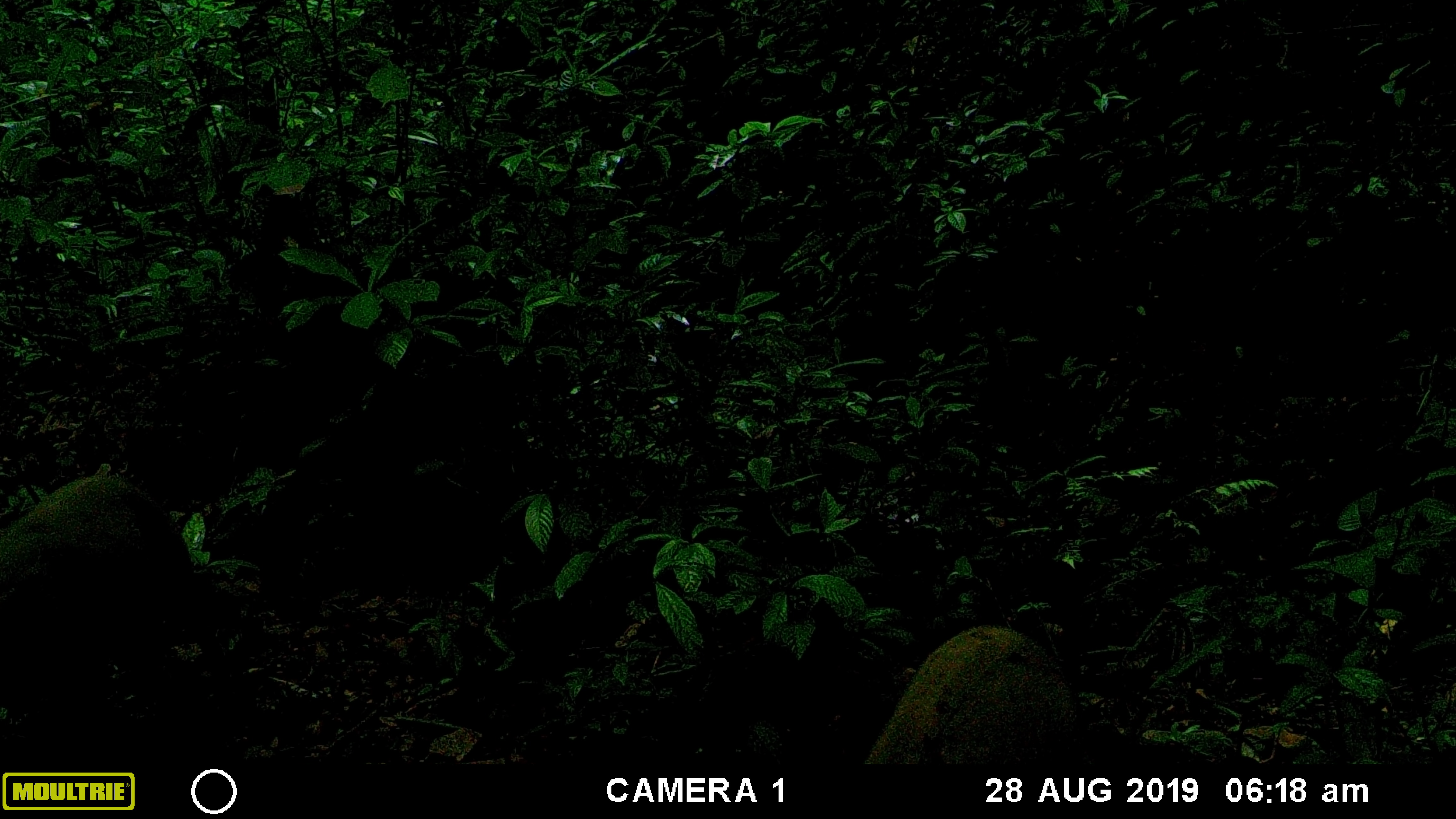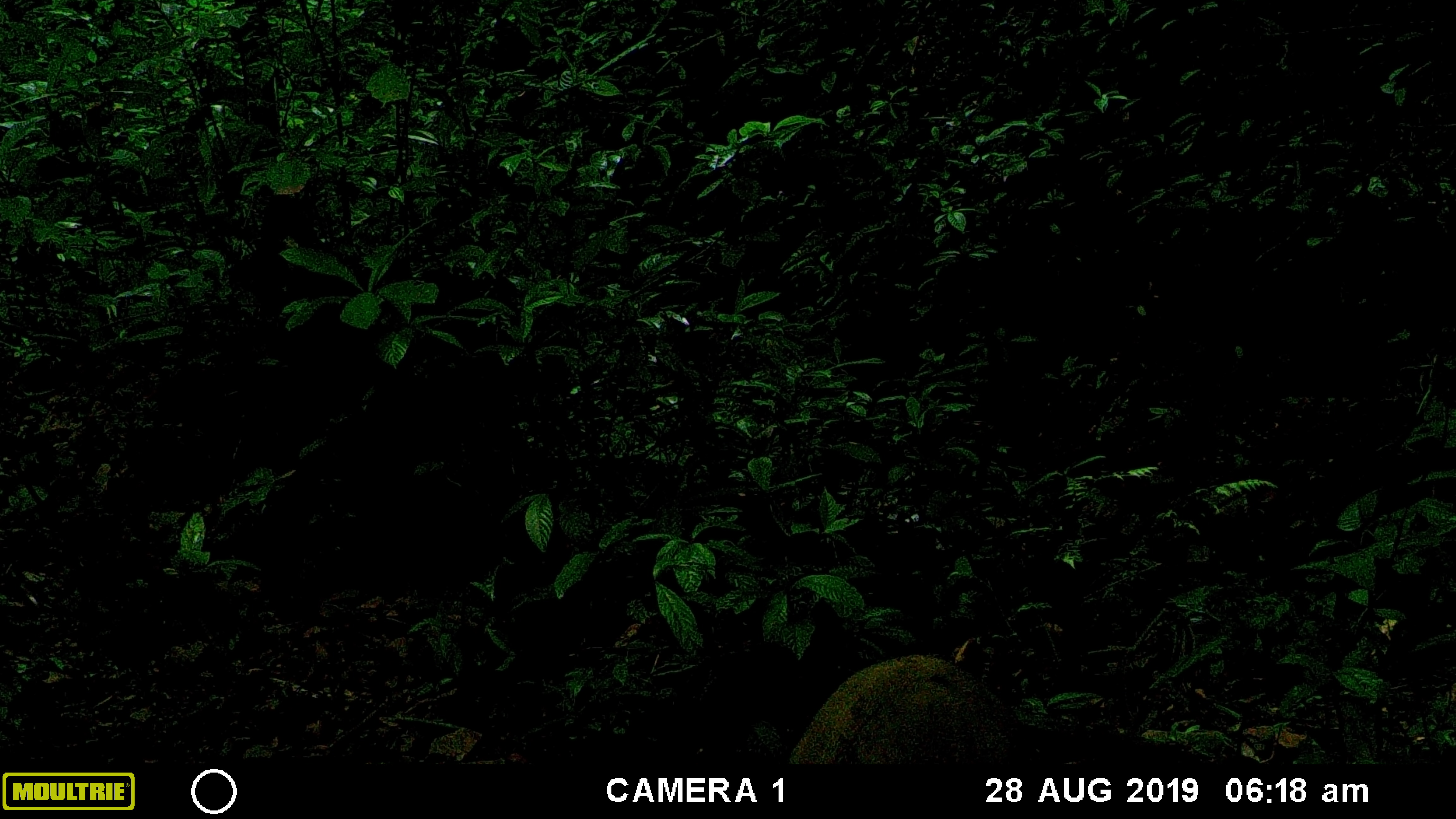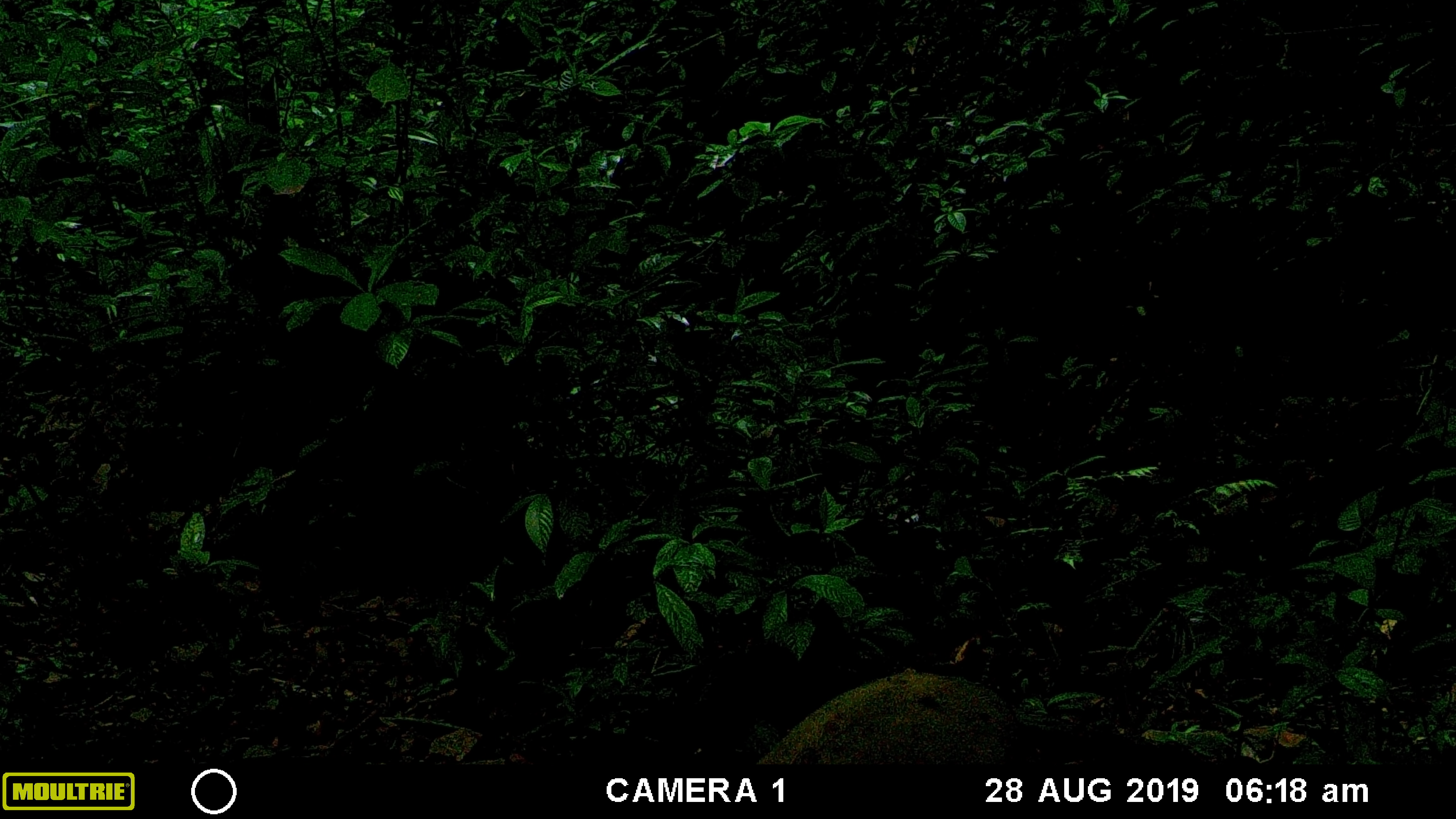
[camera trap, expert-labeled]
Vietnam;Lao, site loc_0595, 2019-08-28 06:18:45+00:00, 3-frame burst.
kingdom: Animalia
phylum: Chordata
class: Mammalia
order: Artiodactyla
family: Suidae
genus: Sus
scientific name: Sus scrofa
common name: eurasian wild pig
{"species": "eurasian wild pig (Sus scrofa)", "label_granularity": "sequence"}